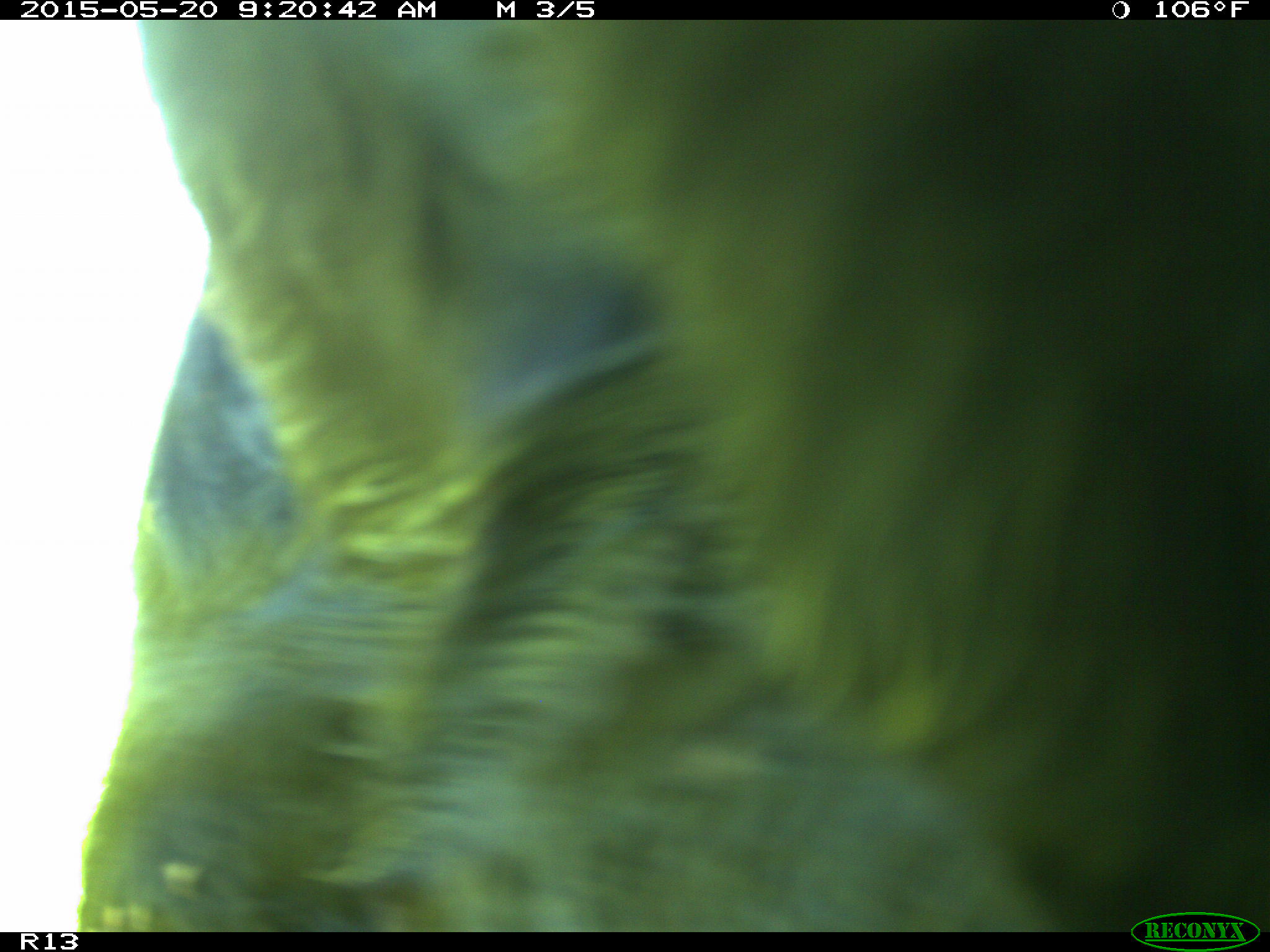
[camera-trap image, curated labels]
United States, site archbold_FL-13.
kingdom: Animalia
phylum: Chordata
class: Mammalia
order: Artiodactyla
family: Bovidae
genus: Bos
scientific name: Bos taurus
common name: domestic cow